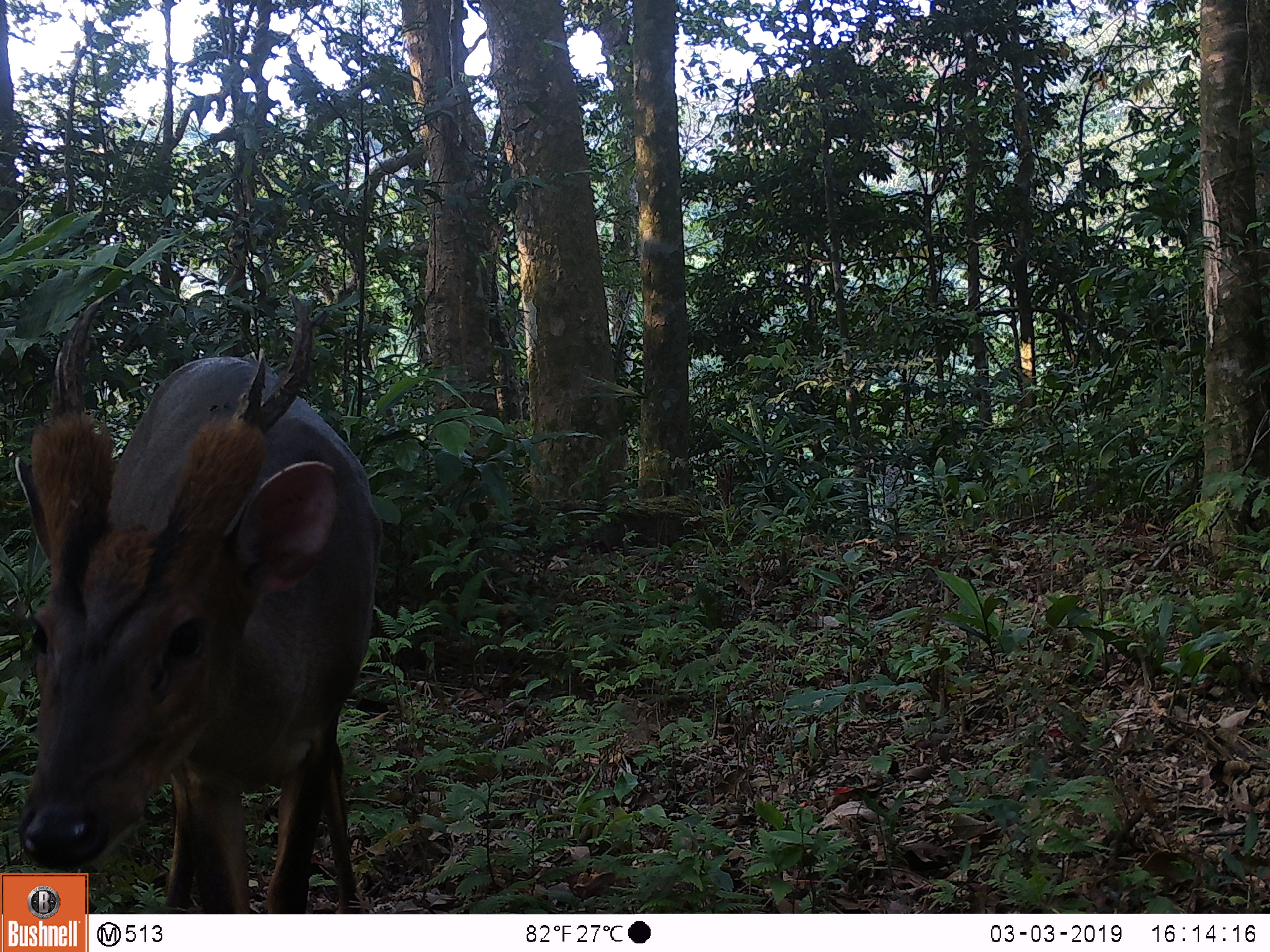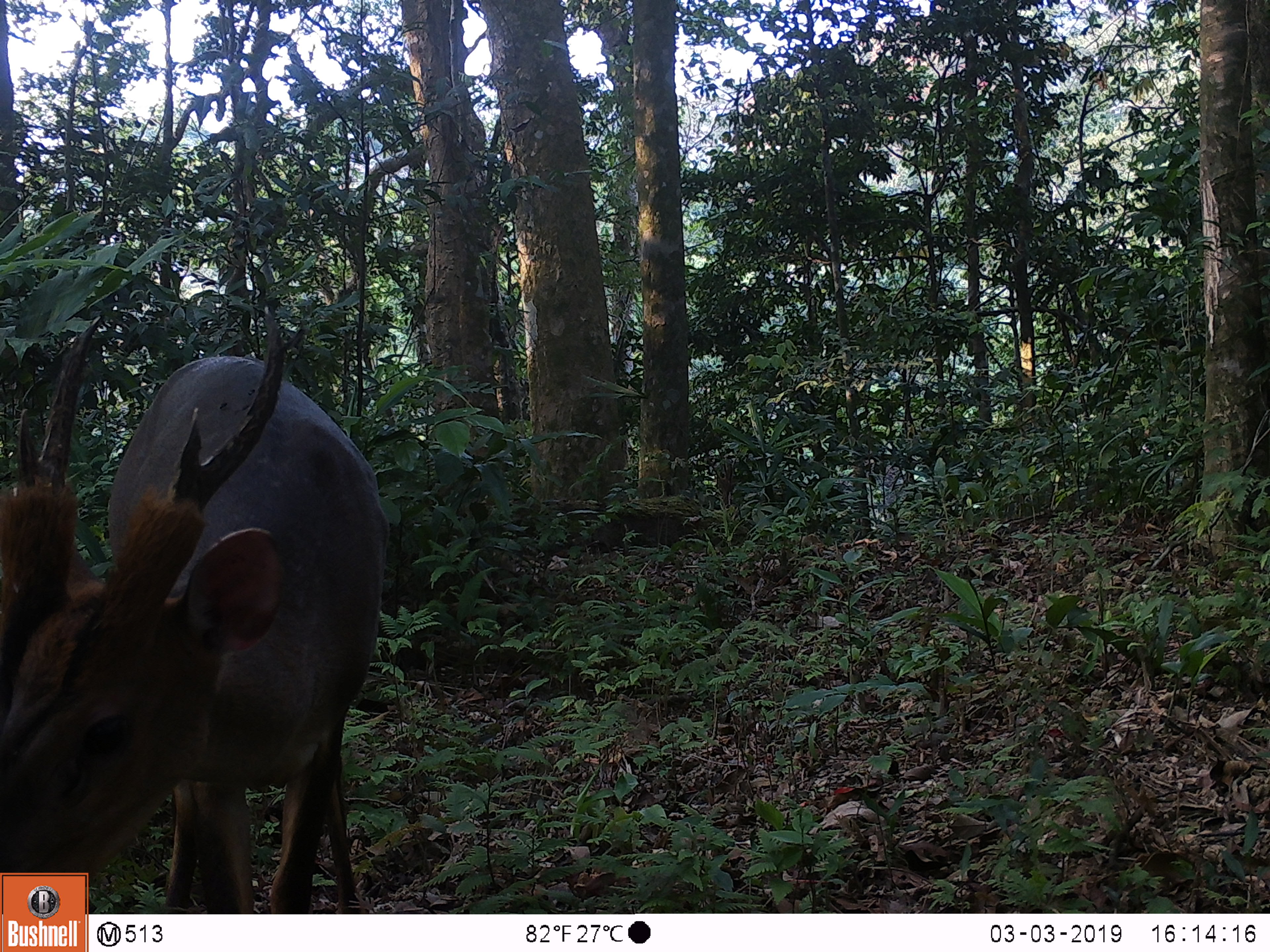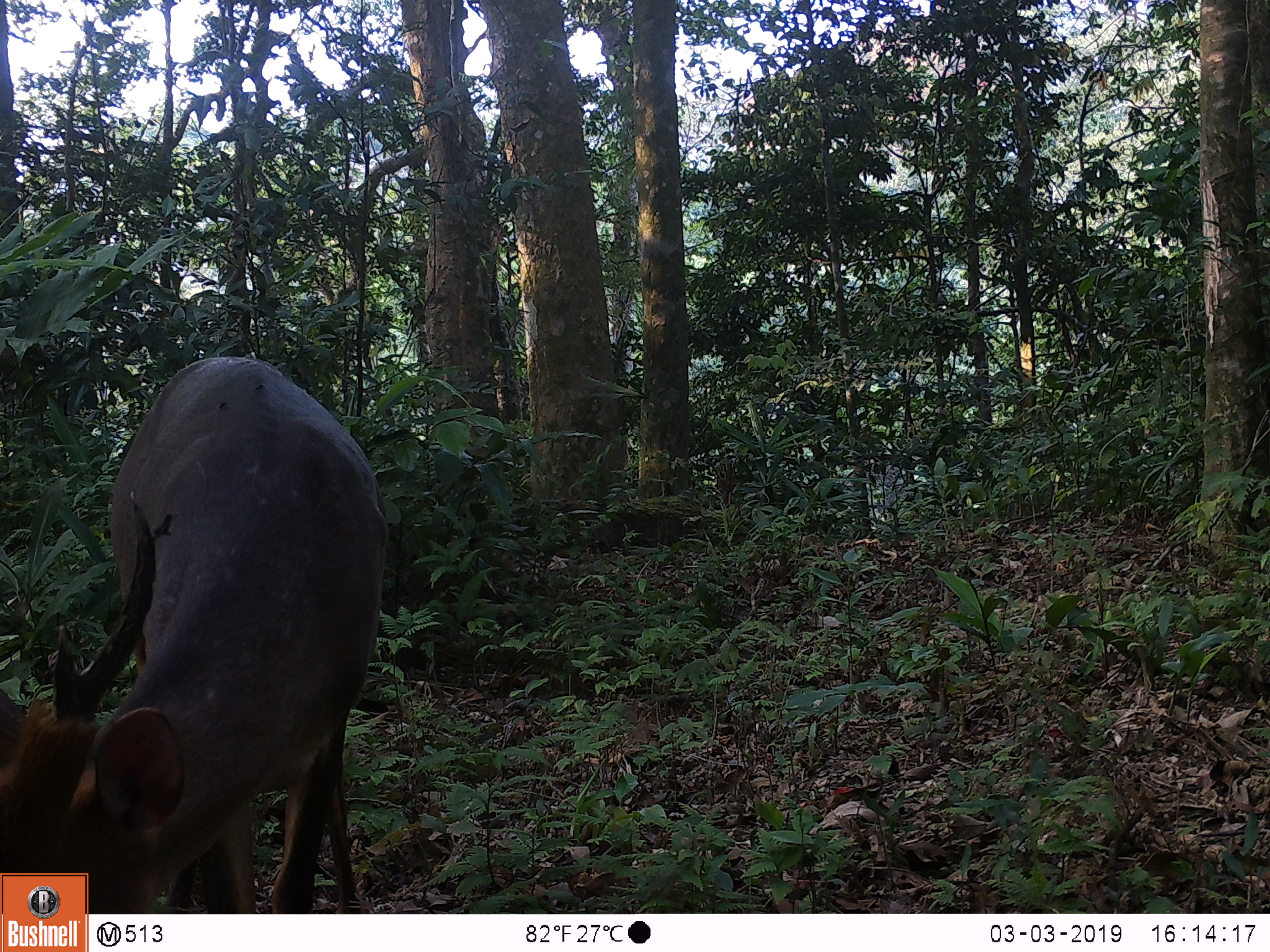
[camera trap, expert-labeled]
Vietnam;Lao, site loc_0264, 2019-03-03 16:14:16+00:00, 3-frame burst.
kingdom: Animalia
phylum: Chordata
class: Mammalia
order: Artiodactyla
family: Cervidae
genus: Muntiacus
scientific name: Muntiacus vuquangensis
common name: large-antlered muntjac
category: large antlered muntjac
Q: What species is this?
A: Large antlered muntjac (large-antlered muntjac) (Muntiacus vuquangensis).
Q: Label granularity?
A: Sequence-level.